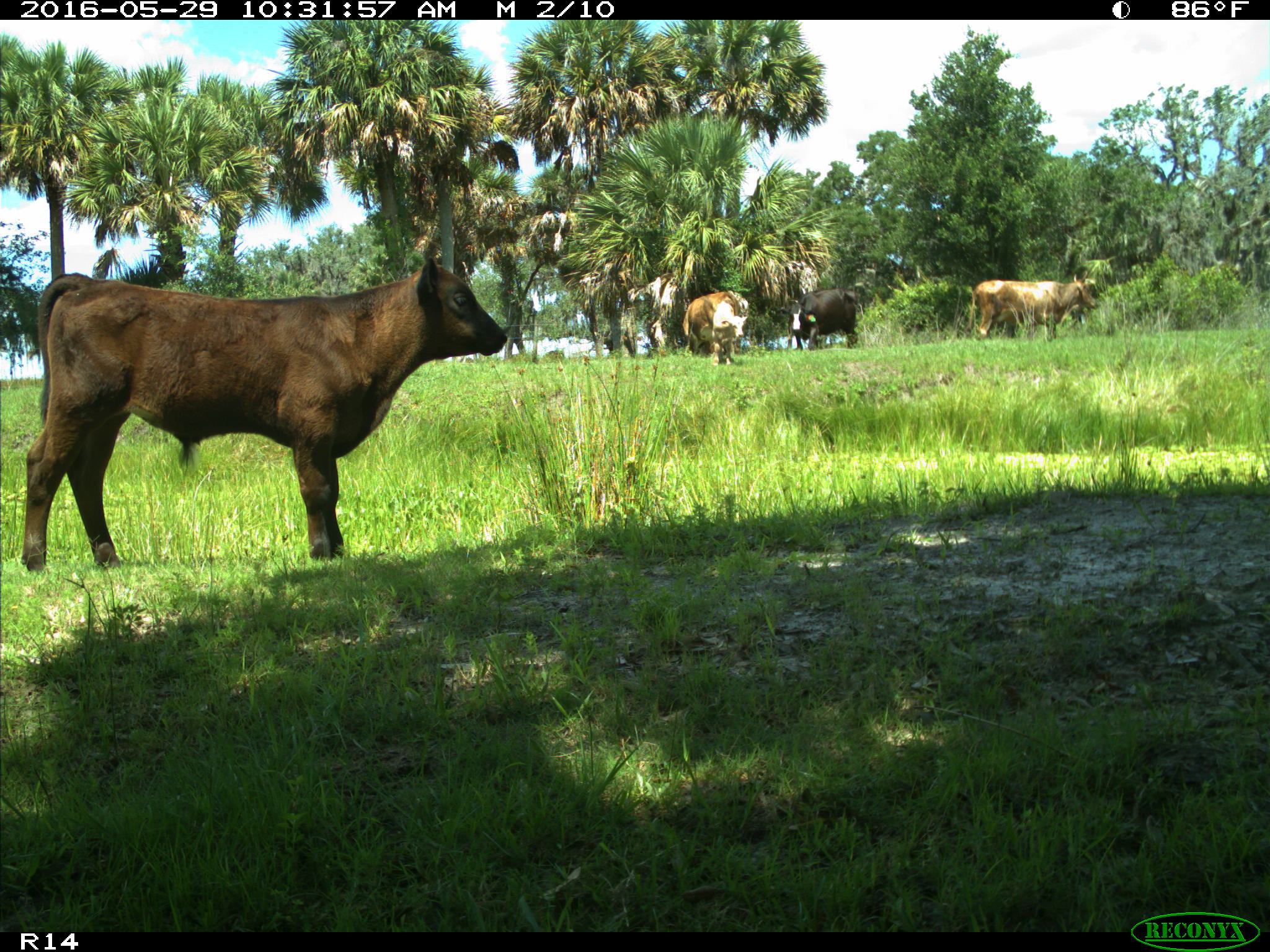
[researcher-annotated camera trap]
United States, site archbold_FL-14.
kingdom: Animalia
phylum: Chordata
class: Mammalia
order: Artiodactyla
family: Bovidae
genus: Bos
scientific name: Bos taurus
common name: domestic cow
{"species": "Bos taurus (domestic cow)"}